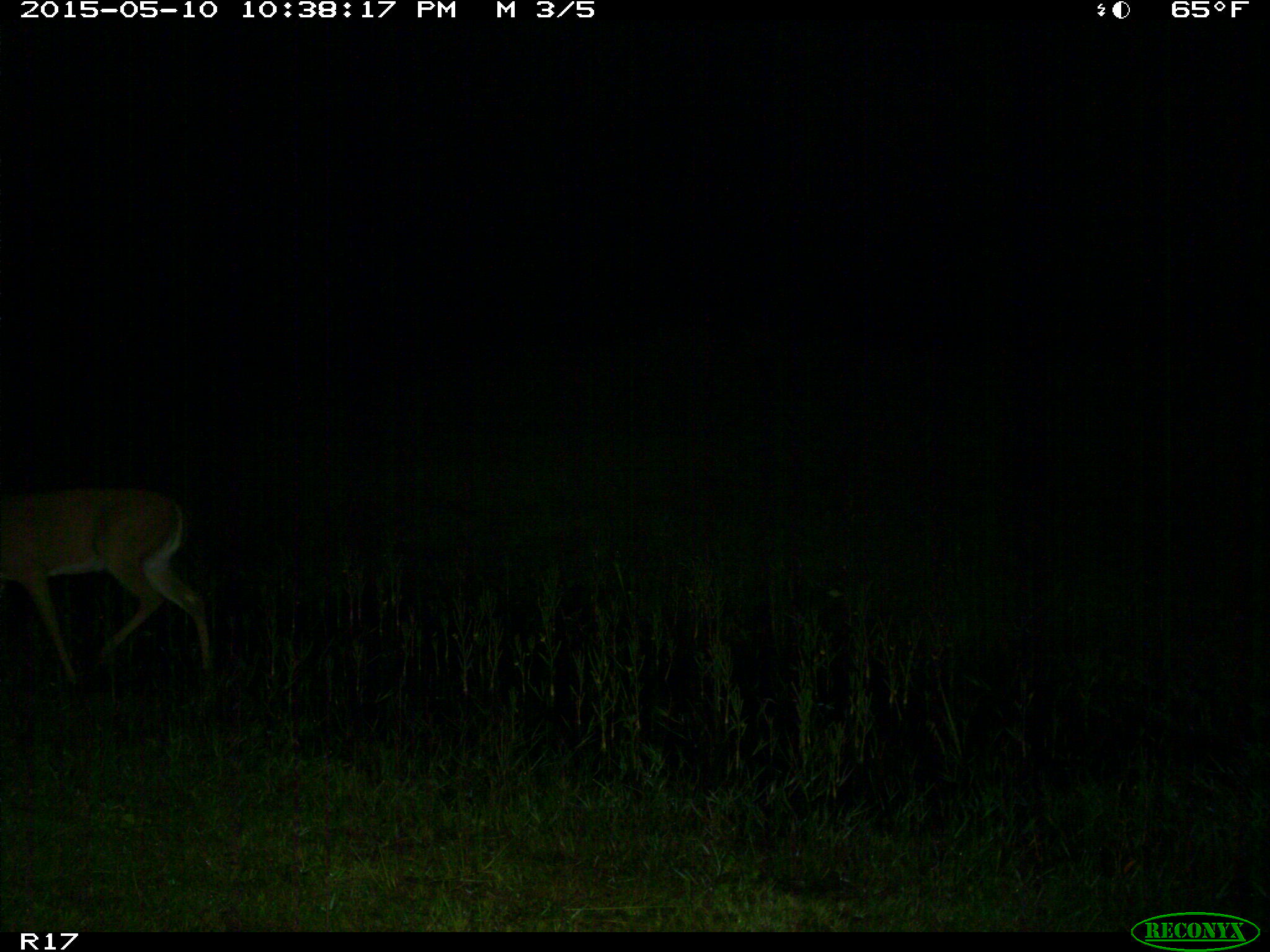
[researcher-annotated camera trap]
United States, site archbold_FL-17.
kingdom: Animalia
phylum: Chordata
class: Mammalia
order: Artiodactyla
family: Cervidae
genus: Odocoileus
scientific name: Odocoileus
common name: deer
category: unidentified deer